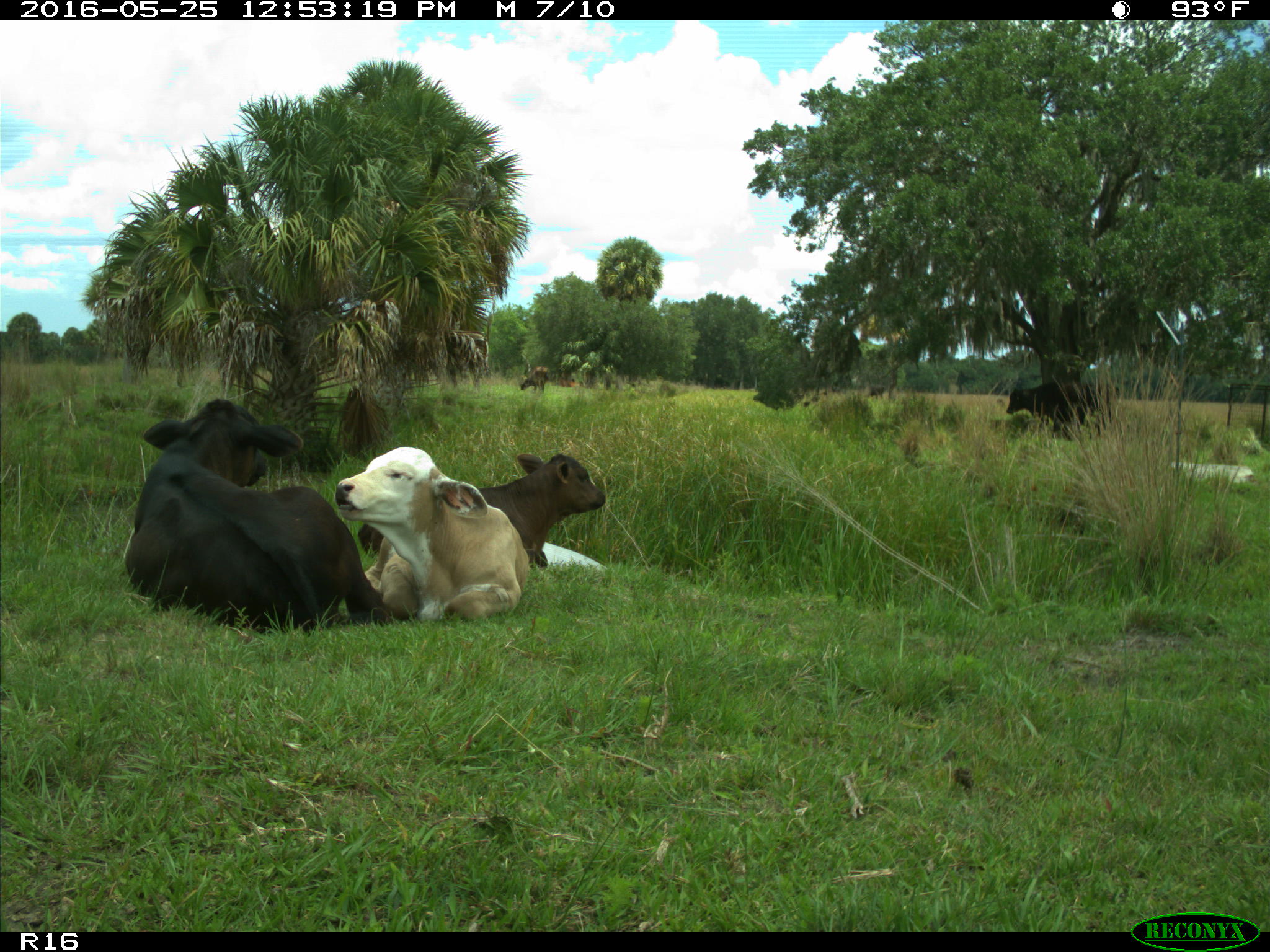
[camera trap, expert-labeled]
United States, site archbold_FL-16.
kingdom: Animalia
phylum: Chordata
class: Mammalia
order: Artiodactyla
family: Bovidae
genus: Bos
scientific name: Bos taurus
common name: domestic cow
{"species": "Bos taurus (domestic cow)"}